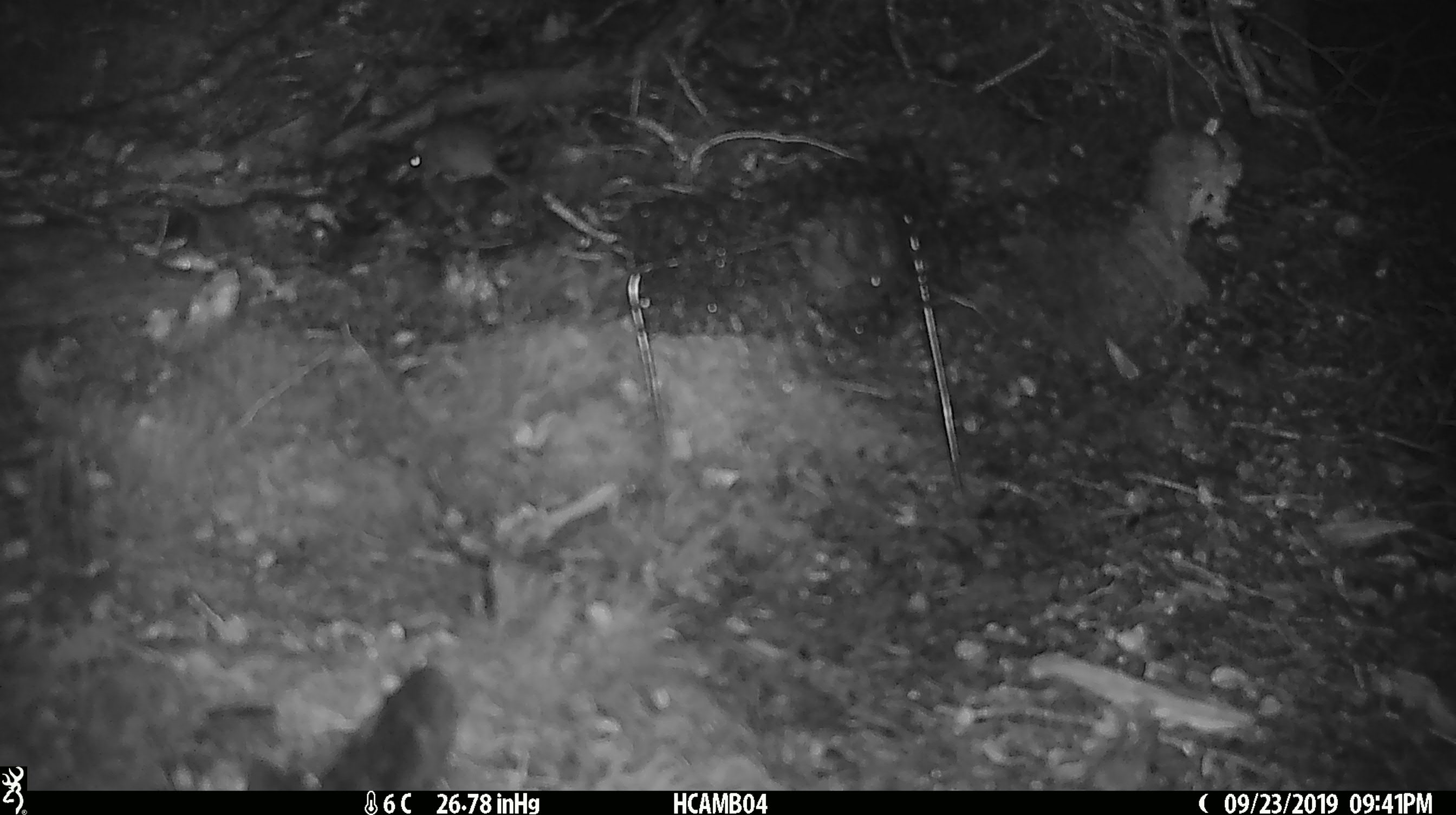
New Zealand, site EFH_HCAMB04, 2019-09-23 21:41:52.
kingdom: Animalia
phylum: Chordata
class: Mammalia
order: Rodentia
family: Muridae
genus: Mus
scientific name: Mus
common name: mouse